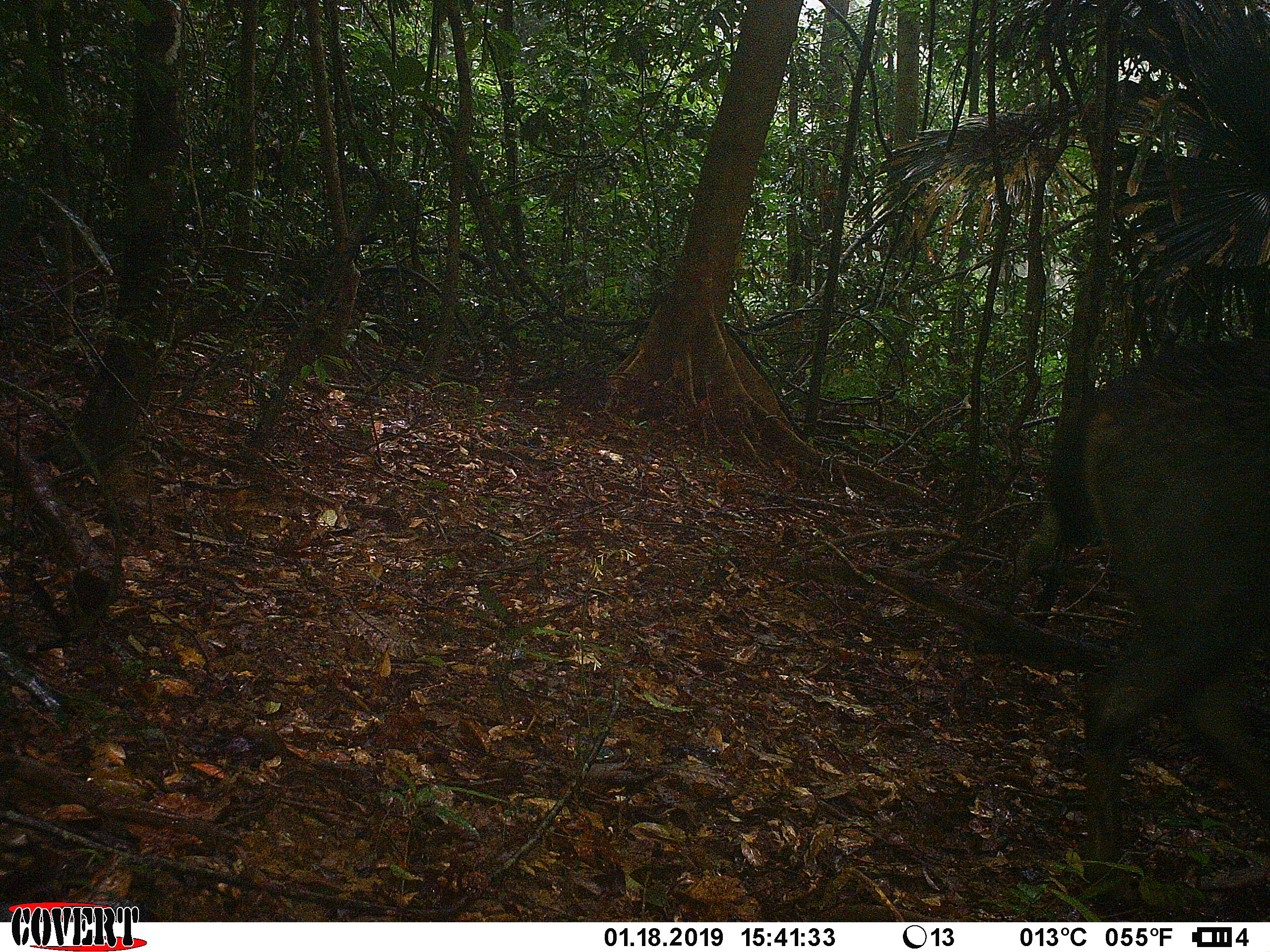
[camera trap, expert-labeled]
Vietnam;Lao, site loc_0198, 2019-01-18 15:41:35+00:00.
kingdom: Animalia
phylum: Chordata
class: Mammalia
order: Artiodactyla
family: Cervidae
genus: Rusa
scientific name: Rusa unicolor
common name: sambar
Sambar (Rusa unicolor). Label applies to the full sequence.